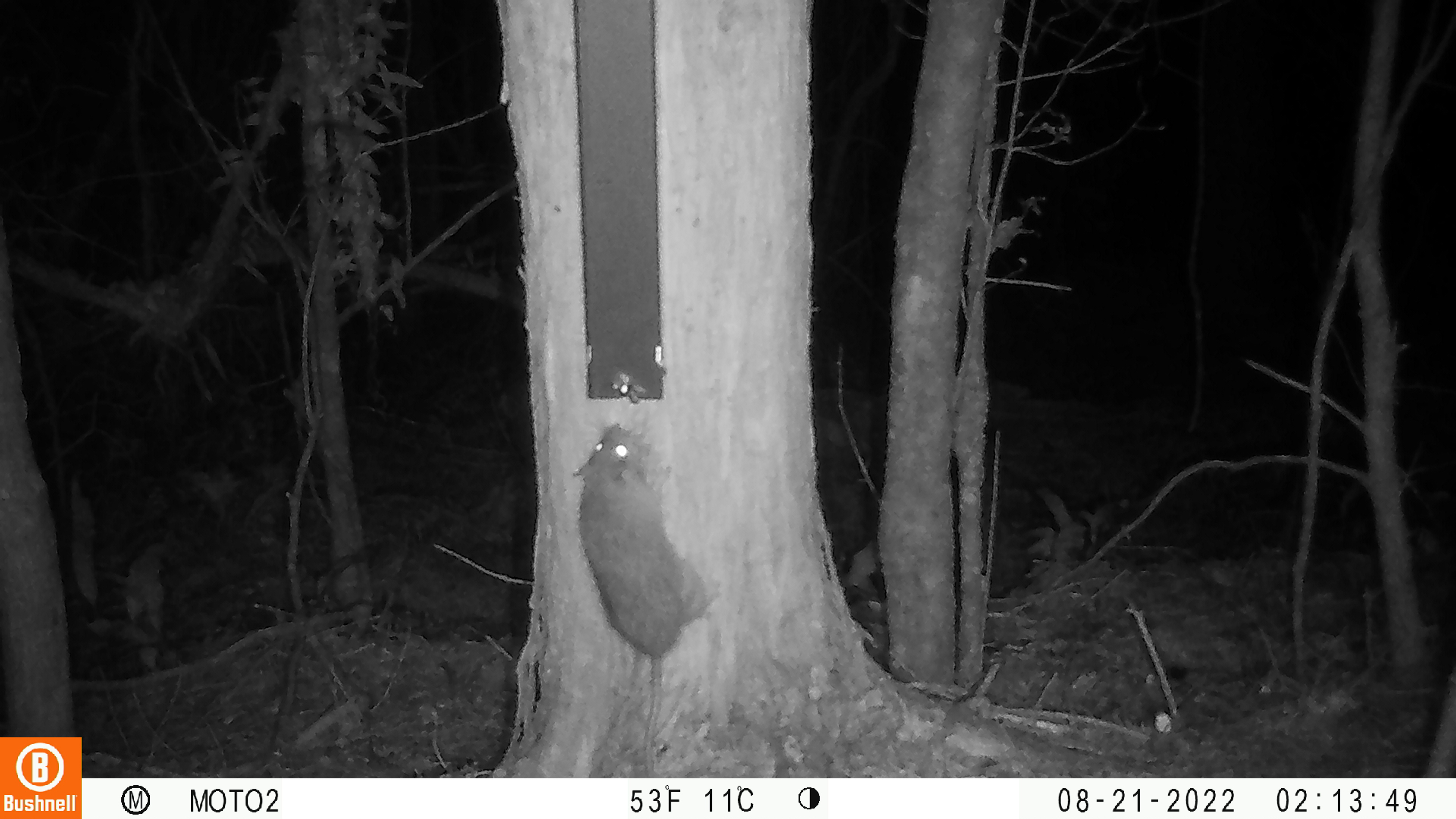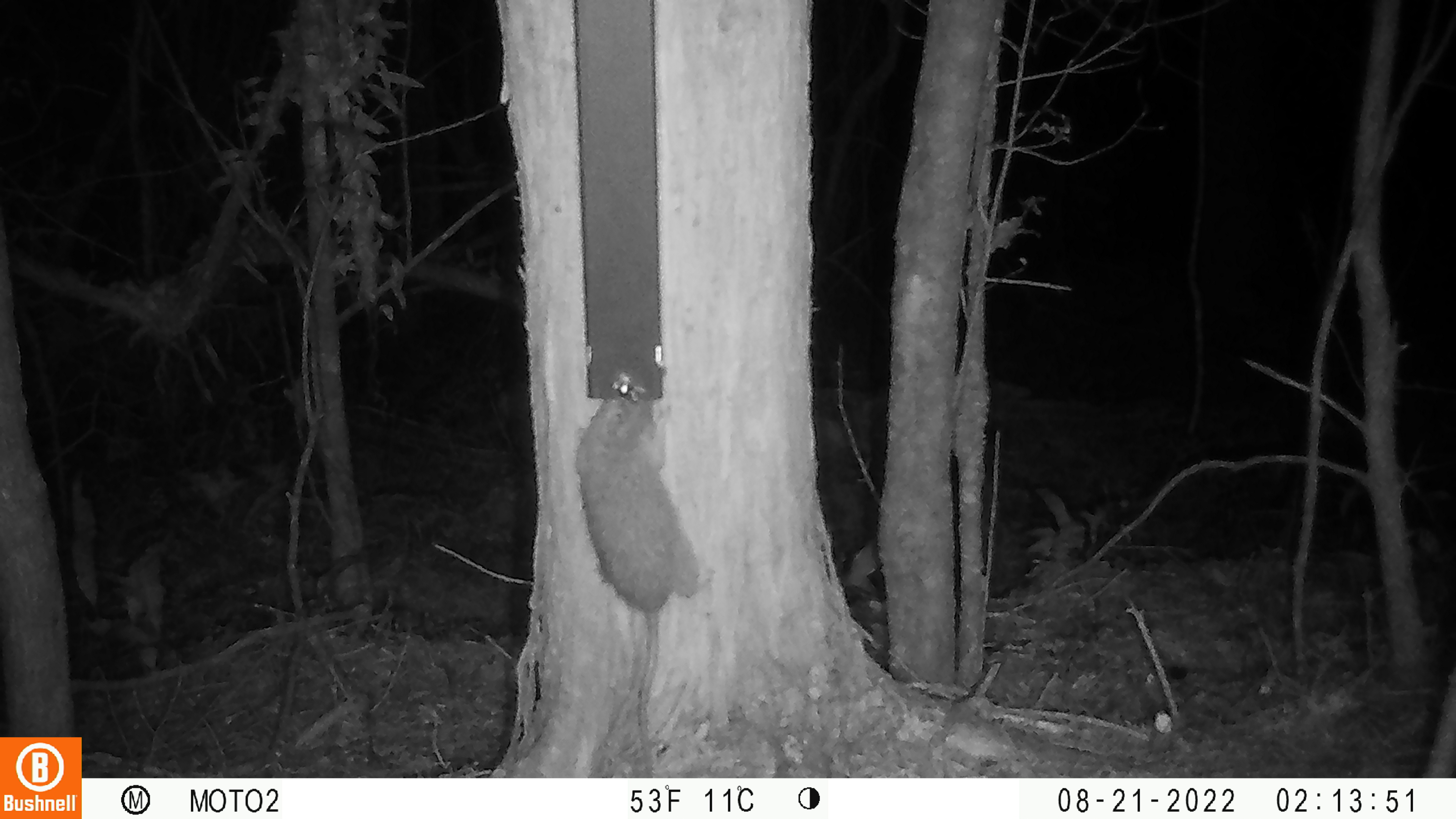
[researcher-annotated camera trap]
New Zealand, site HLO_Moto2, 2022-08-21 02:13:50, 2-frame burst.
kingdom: Animalia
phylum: Chordata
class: Mammalia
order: Rodentia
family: Muridae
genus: Rattus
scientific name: Rattus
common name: rat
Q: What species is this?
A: Rat (Rattus).